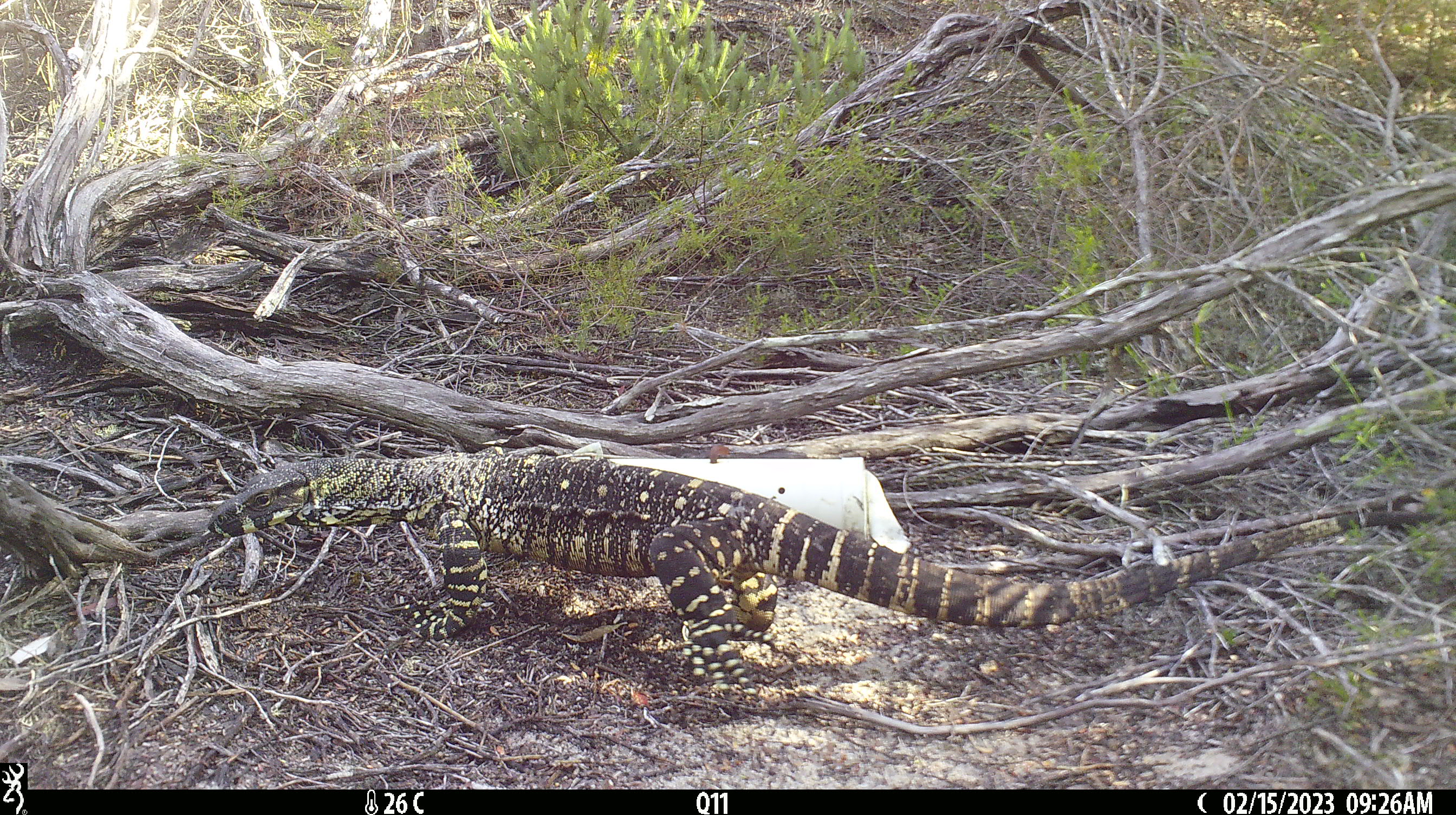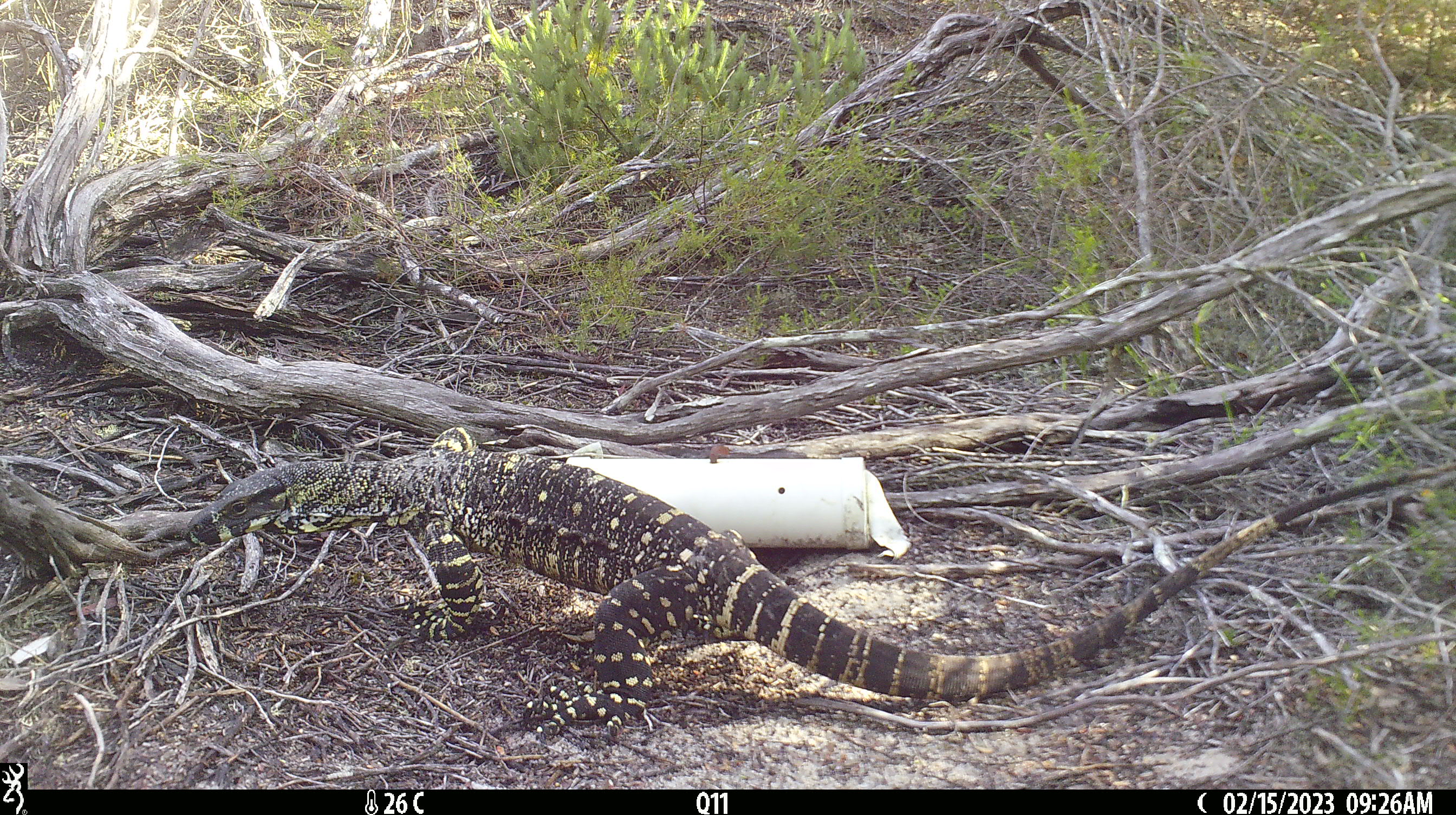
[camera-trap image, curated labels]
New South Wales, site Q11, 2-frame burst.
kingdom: Animalia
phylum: Chordata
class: Reptilia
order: Squamata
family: Varanidae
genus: Varanus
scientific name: Varanus varius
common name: lace monitor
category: goanna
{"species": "goanna (lace monitor) (Varanus varius)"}